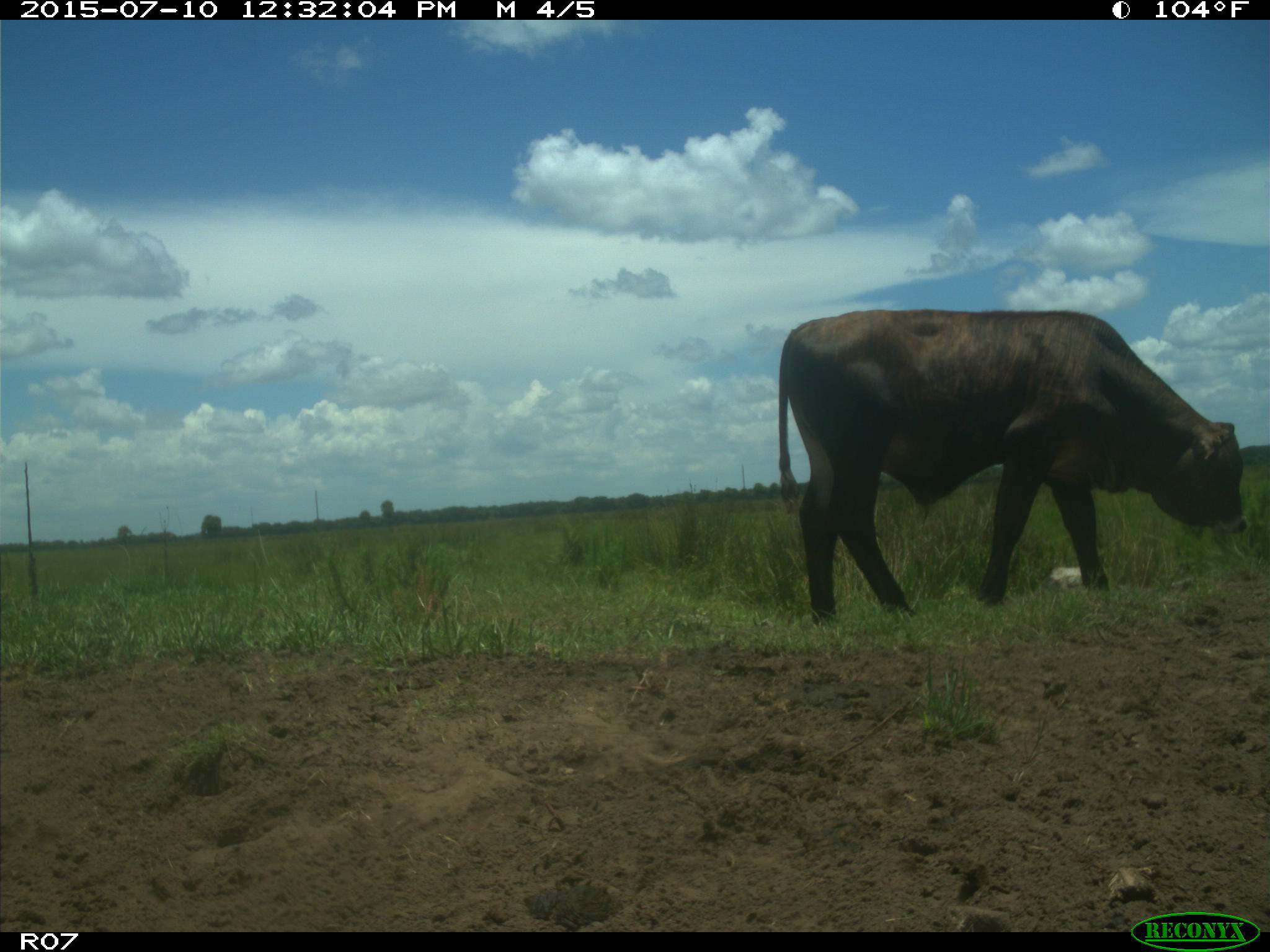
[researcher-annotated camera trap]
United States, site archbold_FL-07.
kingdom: Animalia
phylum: Chordata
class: Mammalia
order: Artiodactyla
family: Bovidae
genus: Bos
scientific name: Bos taurus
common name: domestic cow